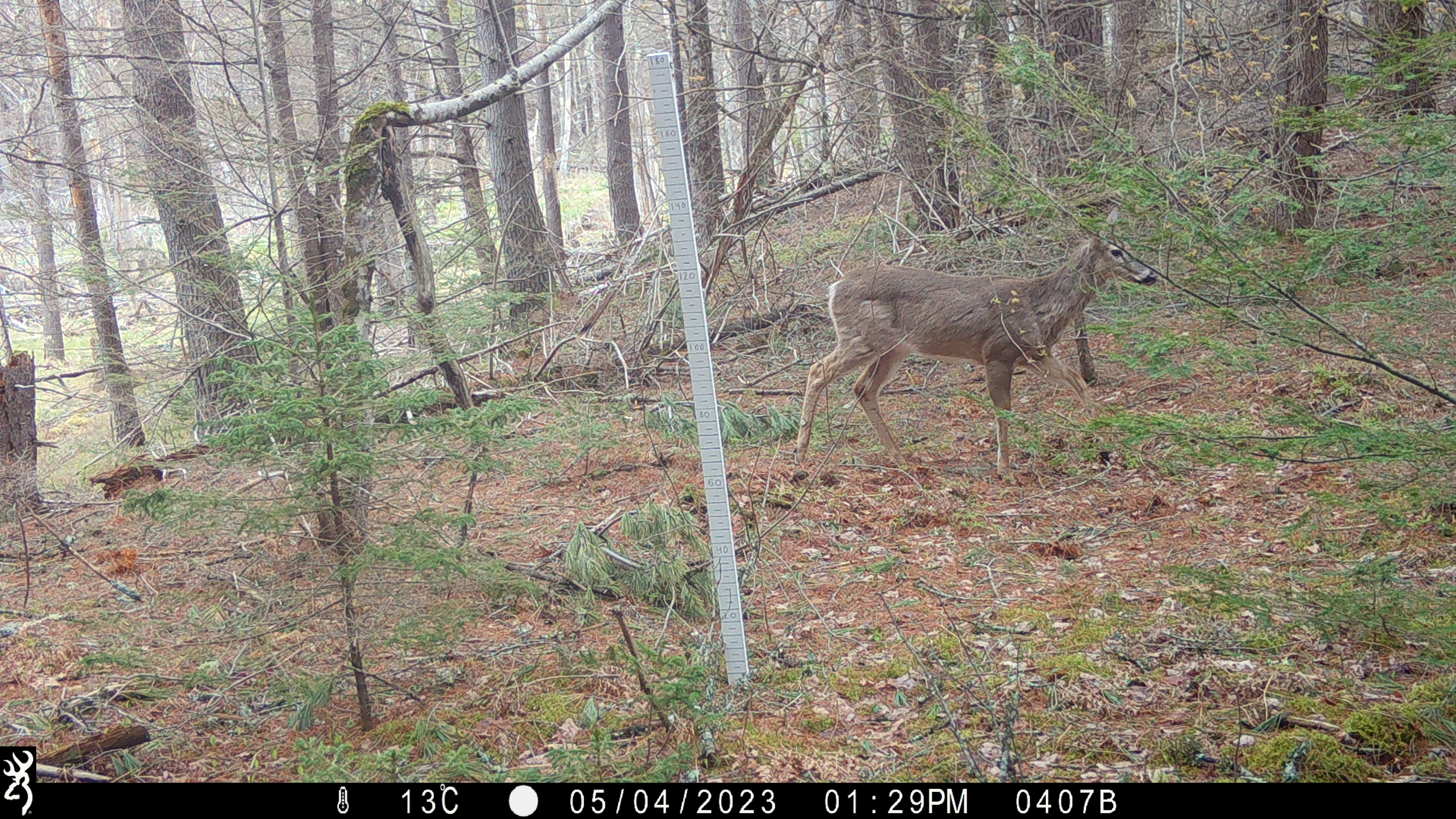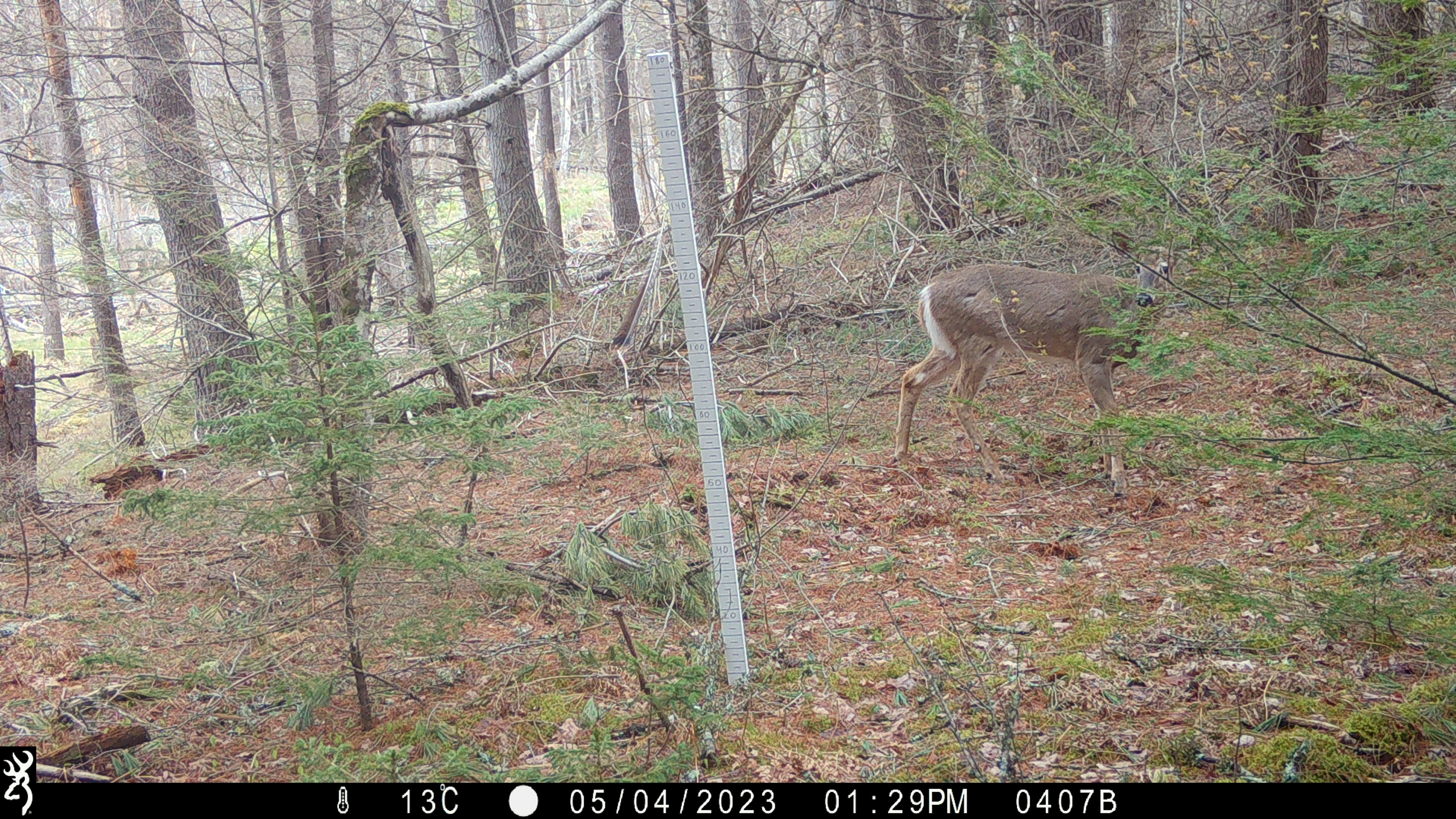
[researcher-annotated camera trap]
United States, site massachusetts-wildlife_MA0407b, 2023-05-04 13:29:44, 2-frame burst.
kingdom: Animalia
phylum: Chordata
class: Mammalia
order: Artiodactyla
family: Cervidae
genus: Odocoileus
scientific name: Odocoileus virginianus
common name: white-tailed deer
White-tailed deer (Odocoileus virginianus).